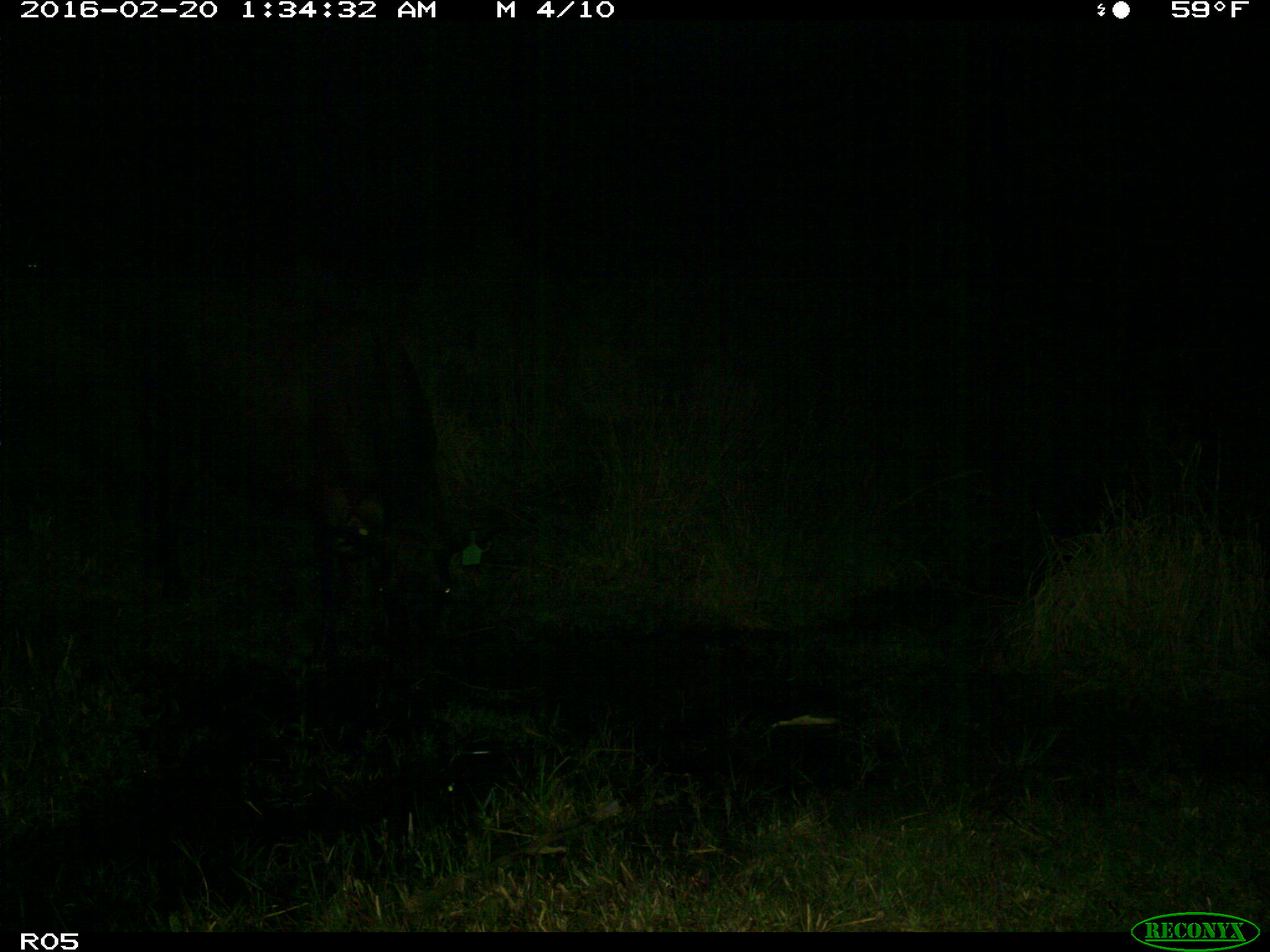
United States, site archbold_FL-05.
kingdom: Animalia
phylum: Chordata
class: Mammalia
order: Artiodactyla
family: Bovidae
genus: Bos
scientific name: Bos taurus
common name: domestic cow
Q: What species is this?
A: Bos taurus (domestic cow).